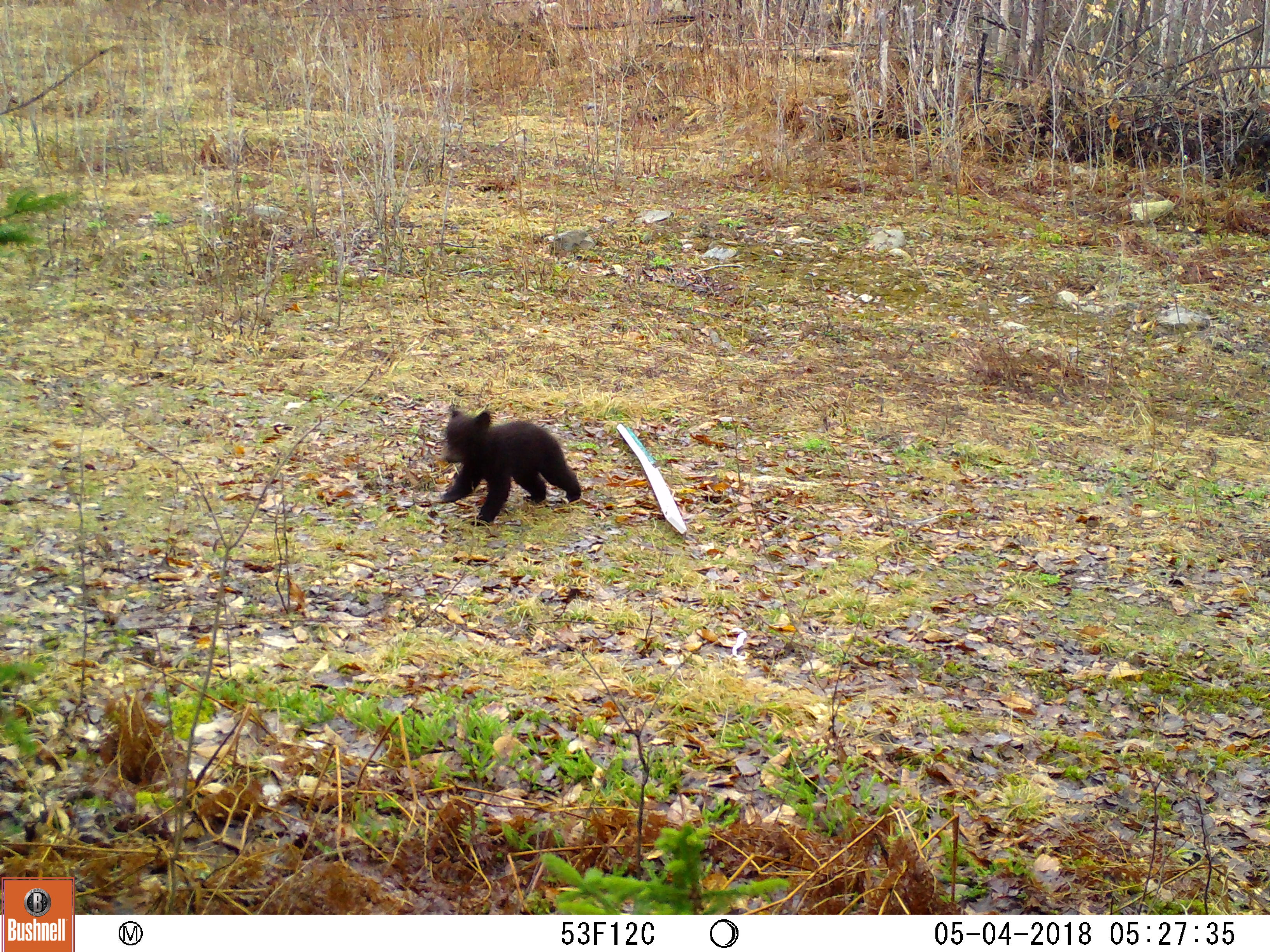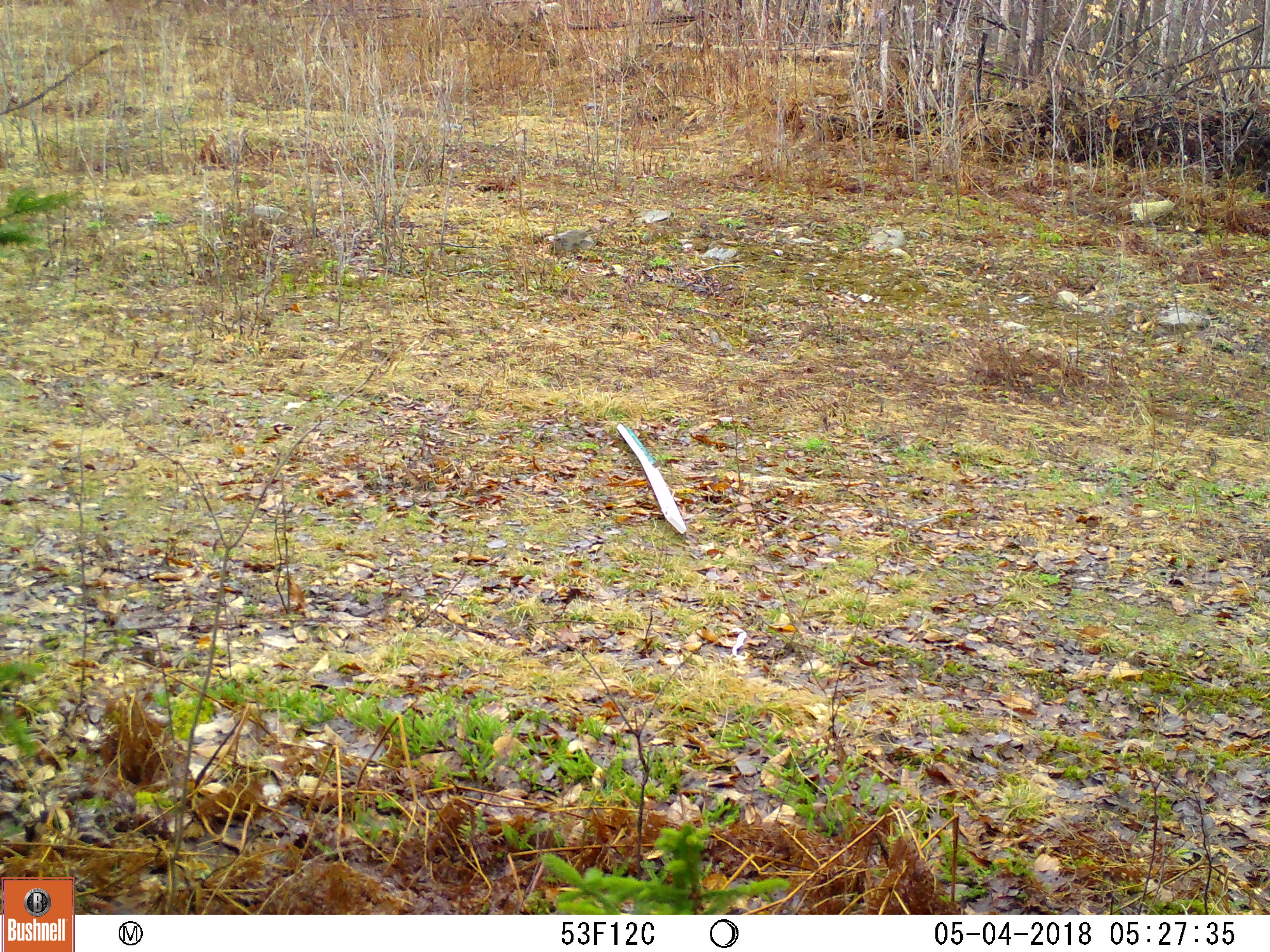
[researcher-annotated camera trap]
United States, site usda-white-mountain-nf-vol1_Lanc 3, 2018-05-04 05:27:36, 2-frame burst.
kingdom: Animalia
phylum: Chordata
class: Mammalia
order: Carnivora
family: Ursidae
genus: Ursus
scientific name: Ursus americanus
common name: black bear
Black bear (Ursus americanus).